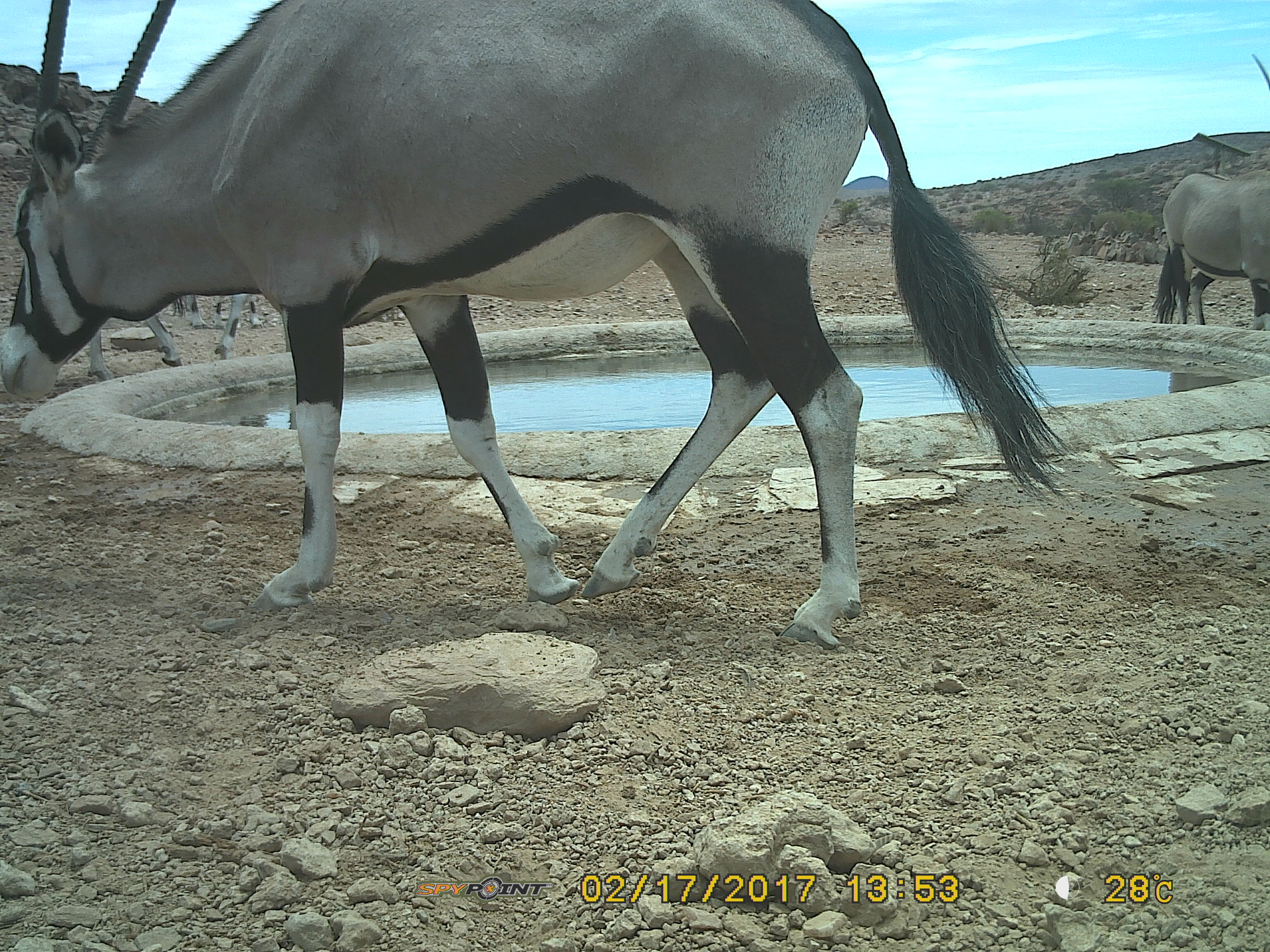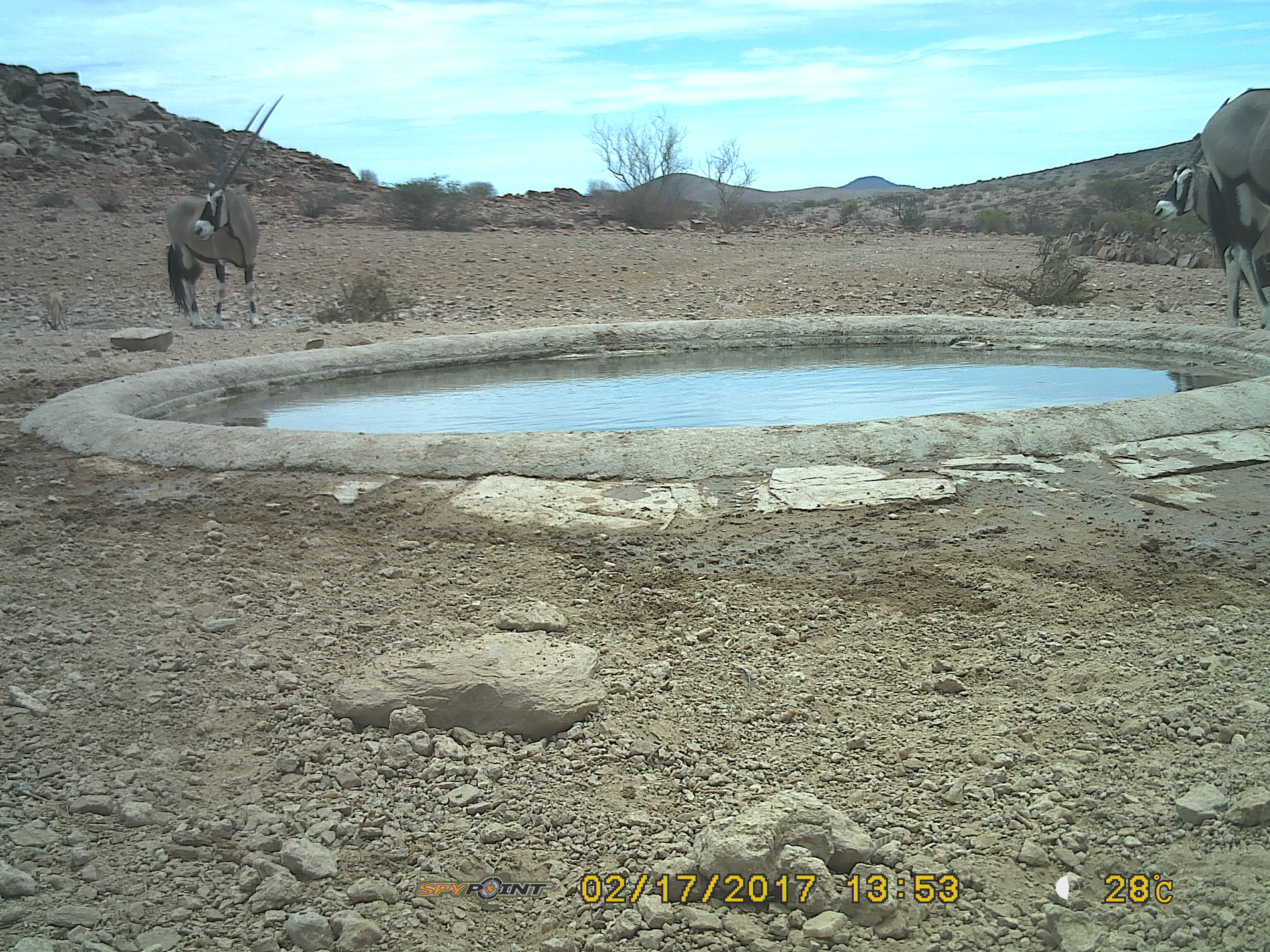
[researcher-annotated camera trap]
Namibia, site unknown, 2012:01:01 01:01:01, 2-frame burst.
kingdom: Animalia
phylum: Chordata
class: Mammalia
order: Artiodactyla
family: Bovidae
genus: Oryx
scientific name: Oryx gazella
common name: gemsbok